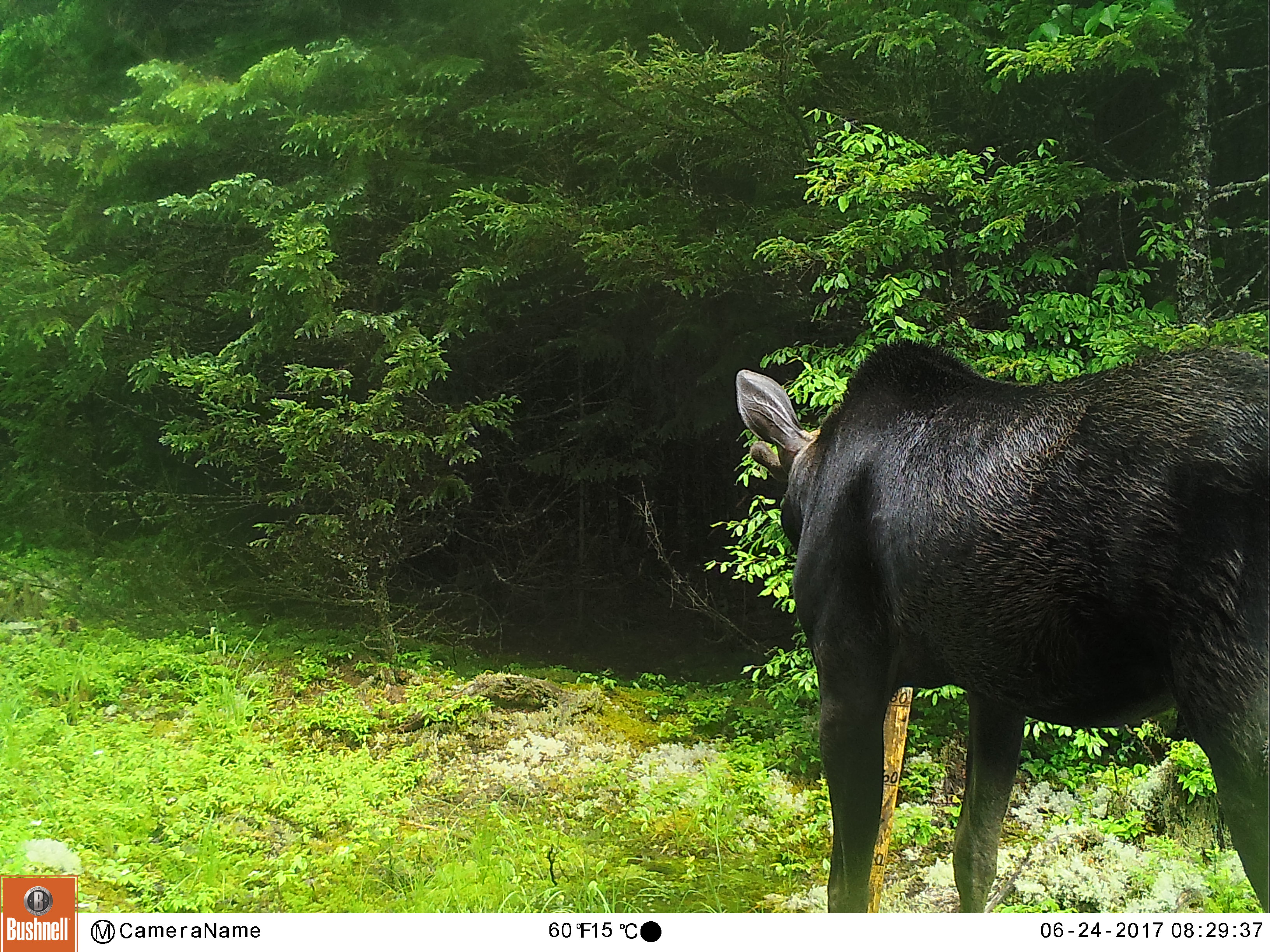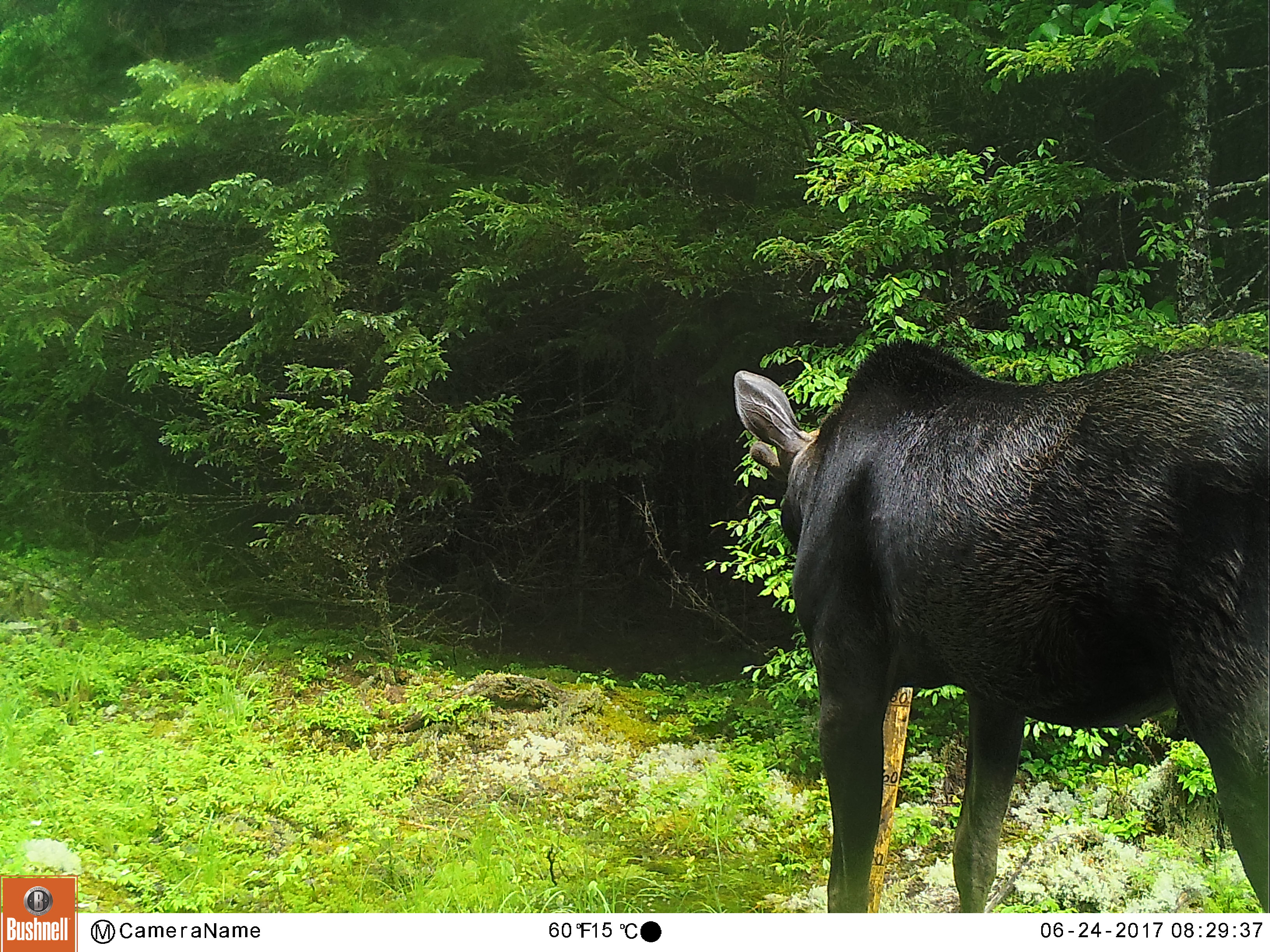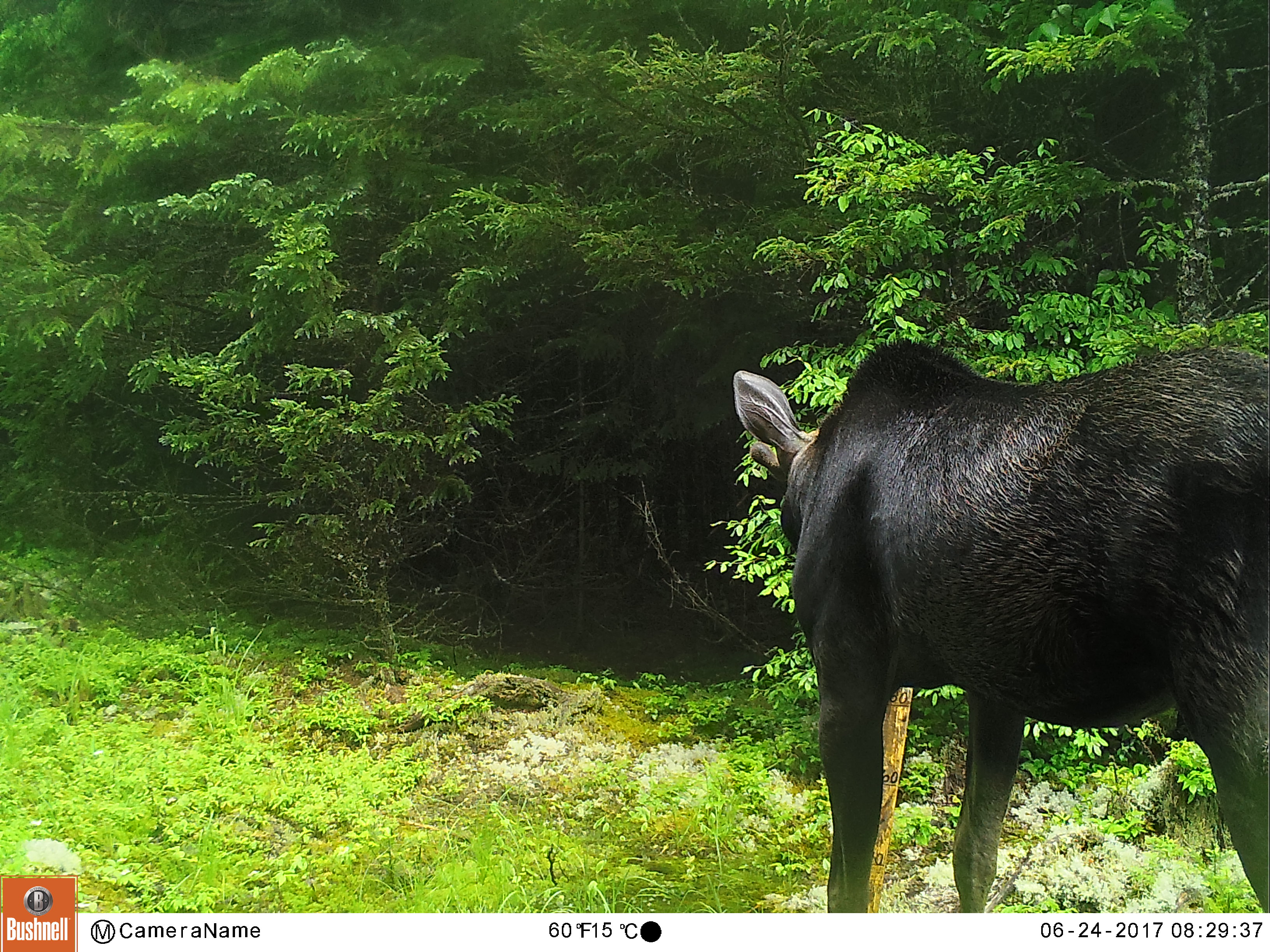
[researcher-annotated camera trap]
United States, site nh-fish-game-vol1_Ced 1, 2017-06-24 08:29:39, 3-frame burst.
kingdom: Animalia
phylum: Chordata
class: Mammalia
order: Artiodactyla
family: Cervidae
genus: Alces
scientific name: Alces alces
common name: moose